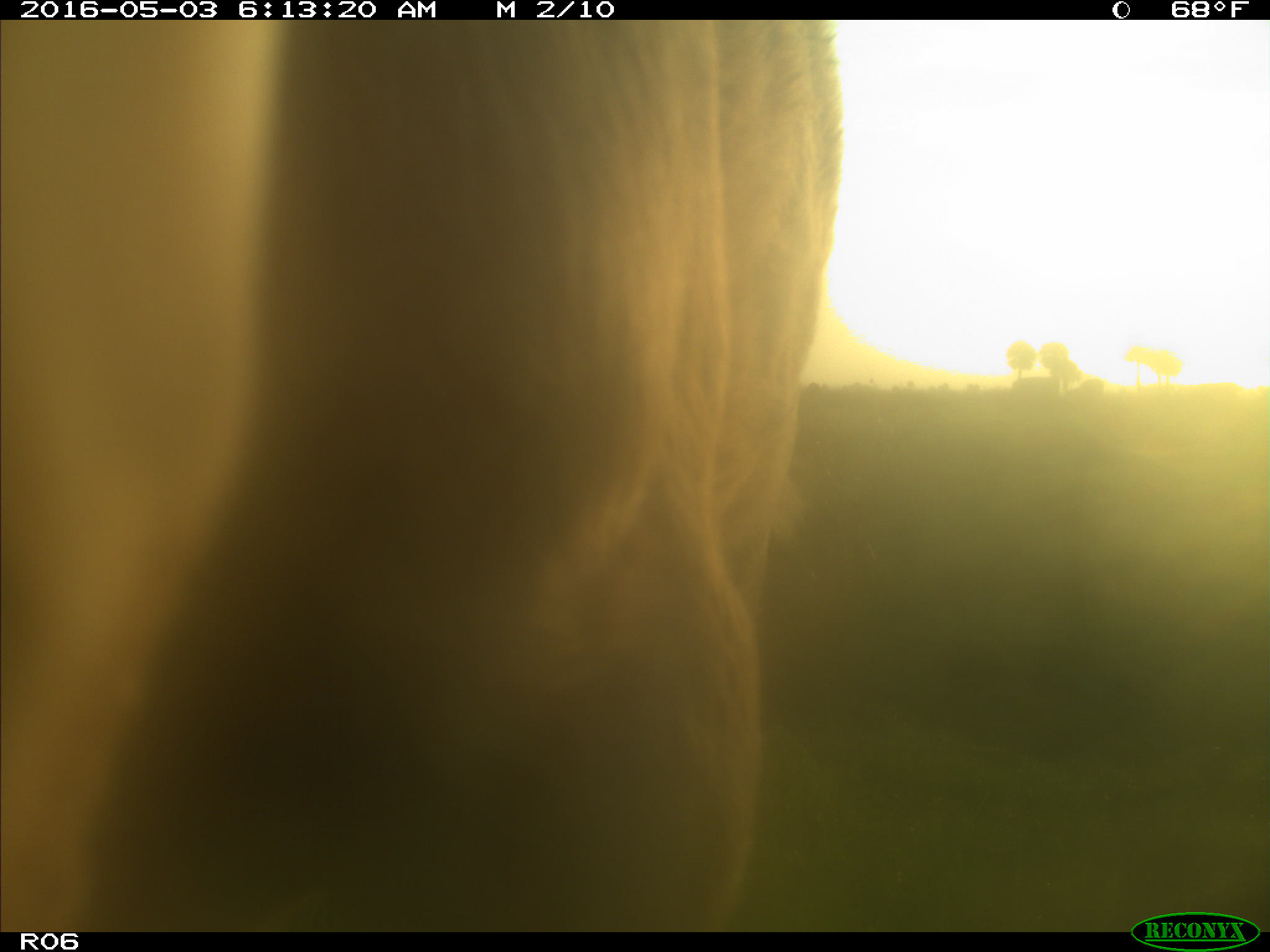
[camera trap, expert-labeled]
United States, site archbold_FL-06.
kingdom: Animalia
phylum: Chordata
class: Mammalia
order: Artiodactyla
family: Bovidae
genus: Bos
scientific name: Bos taurus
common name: domestic cow